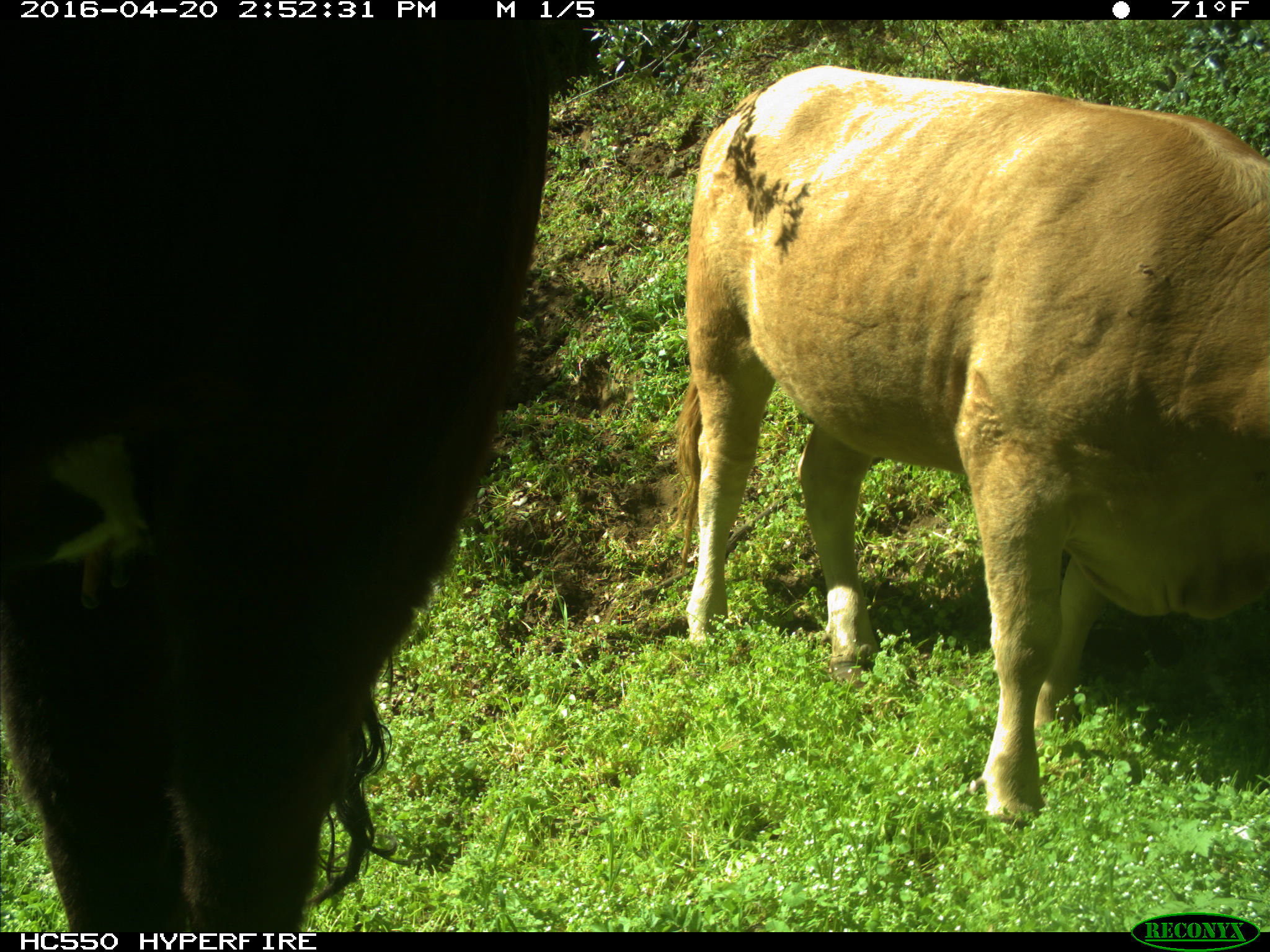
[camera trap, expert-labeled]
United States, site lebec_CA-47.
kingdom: Animalia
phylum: Chordata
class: Mammalia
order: Artiodactyla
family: Bovidae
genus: Bos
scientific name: Bos taurus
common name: domestic cow